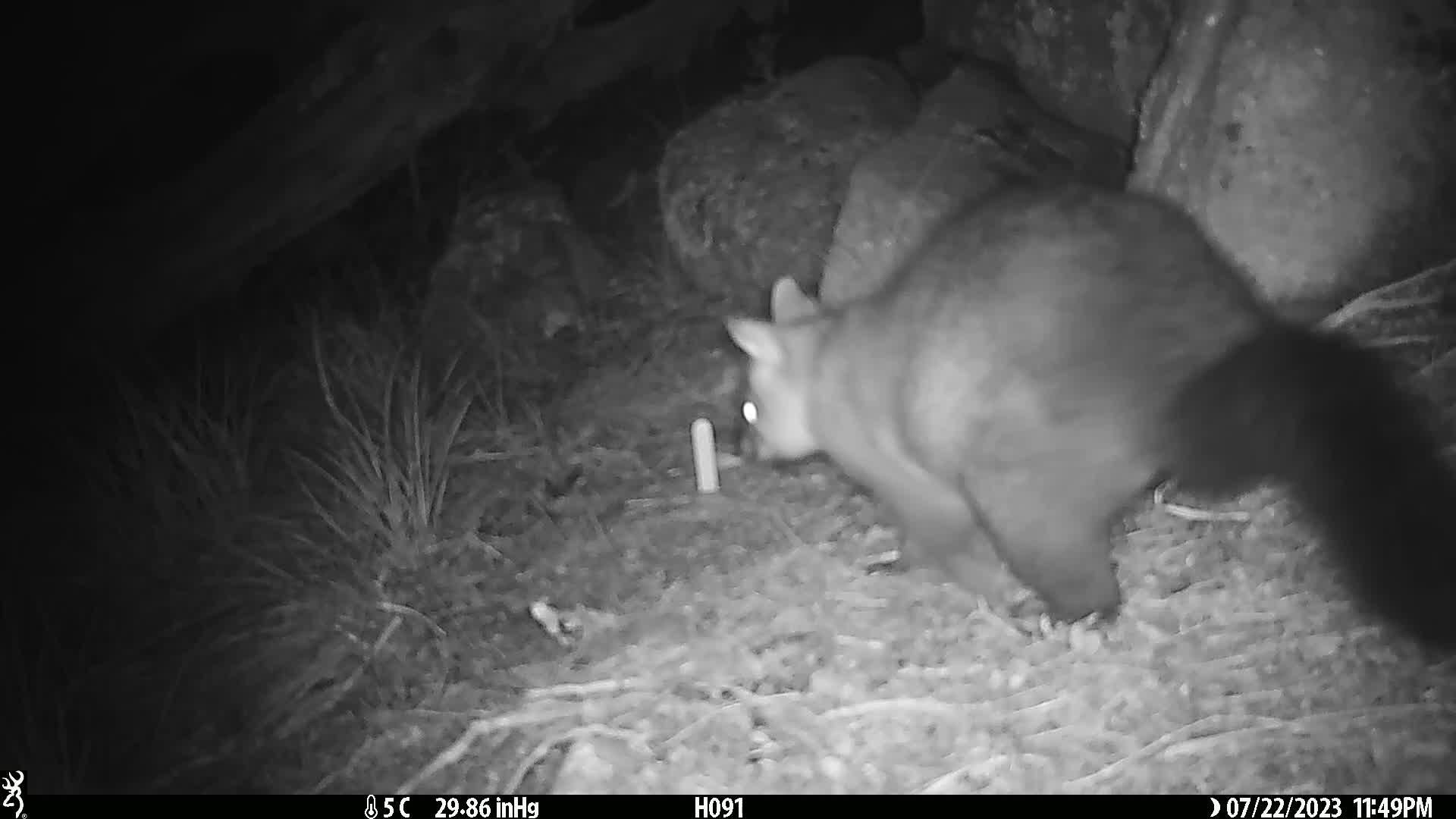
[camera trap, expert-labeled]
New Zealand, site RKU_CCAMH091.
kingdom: Animalia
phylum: Chordata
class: Mammalia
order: Diprotodontia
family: Phalangeridae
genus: Trichosurus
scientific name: Trichosurus vulpecula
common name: common brushtail possum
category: possum